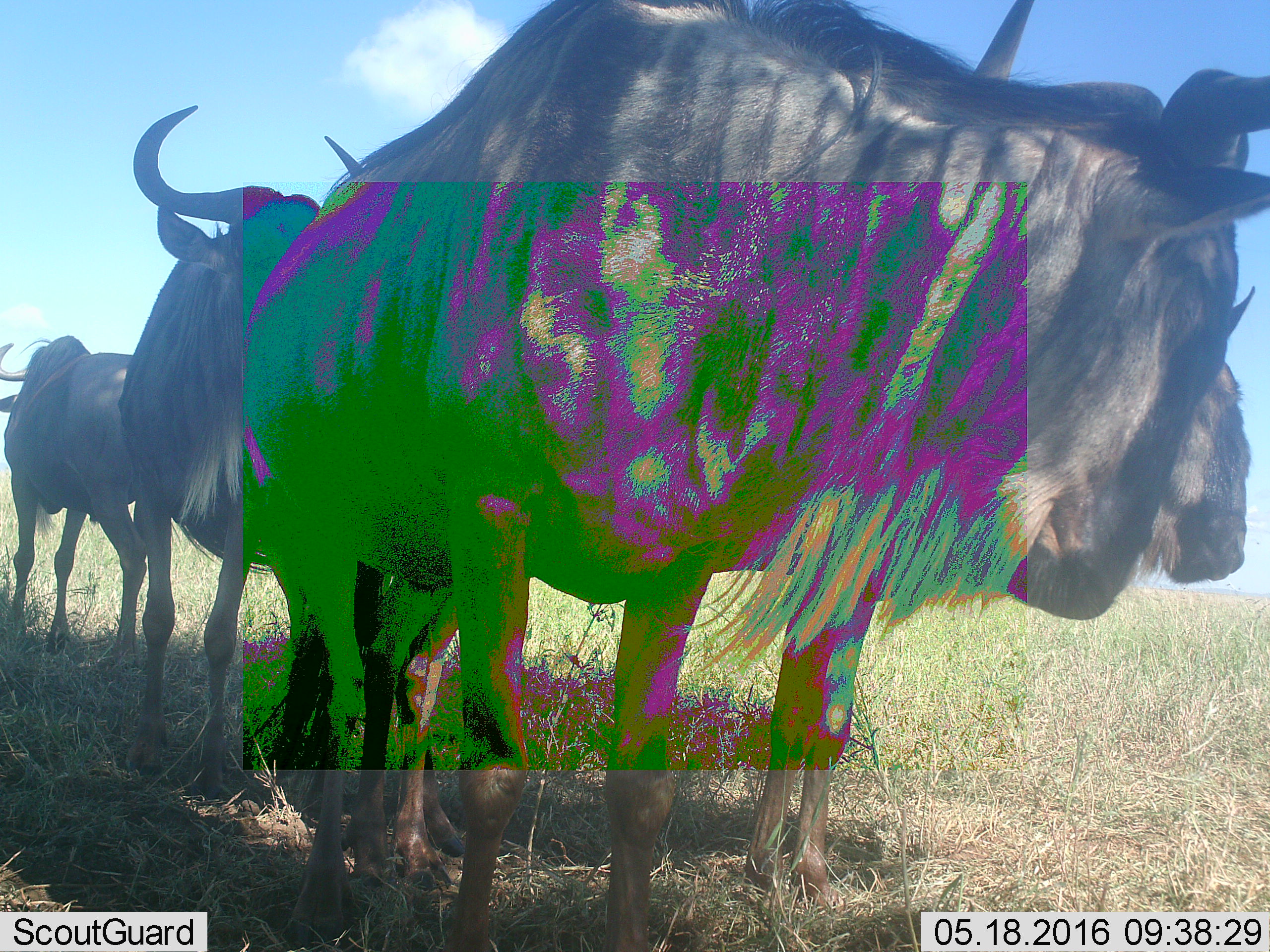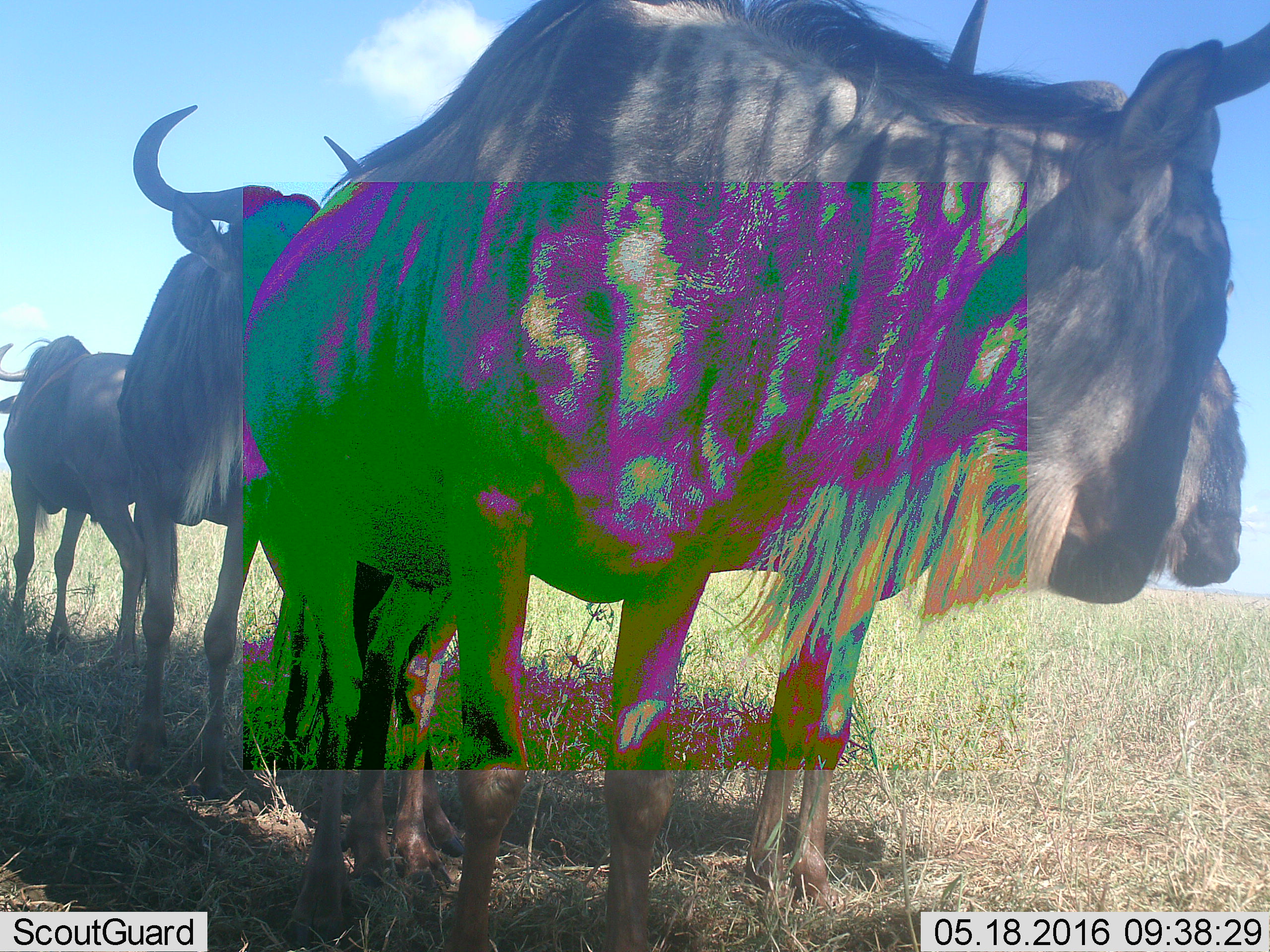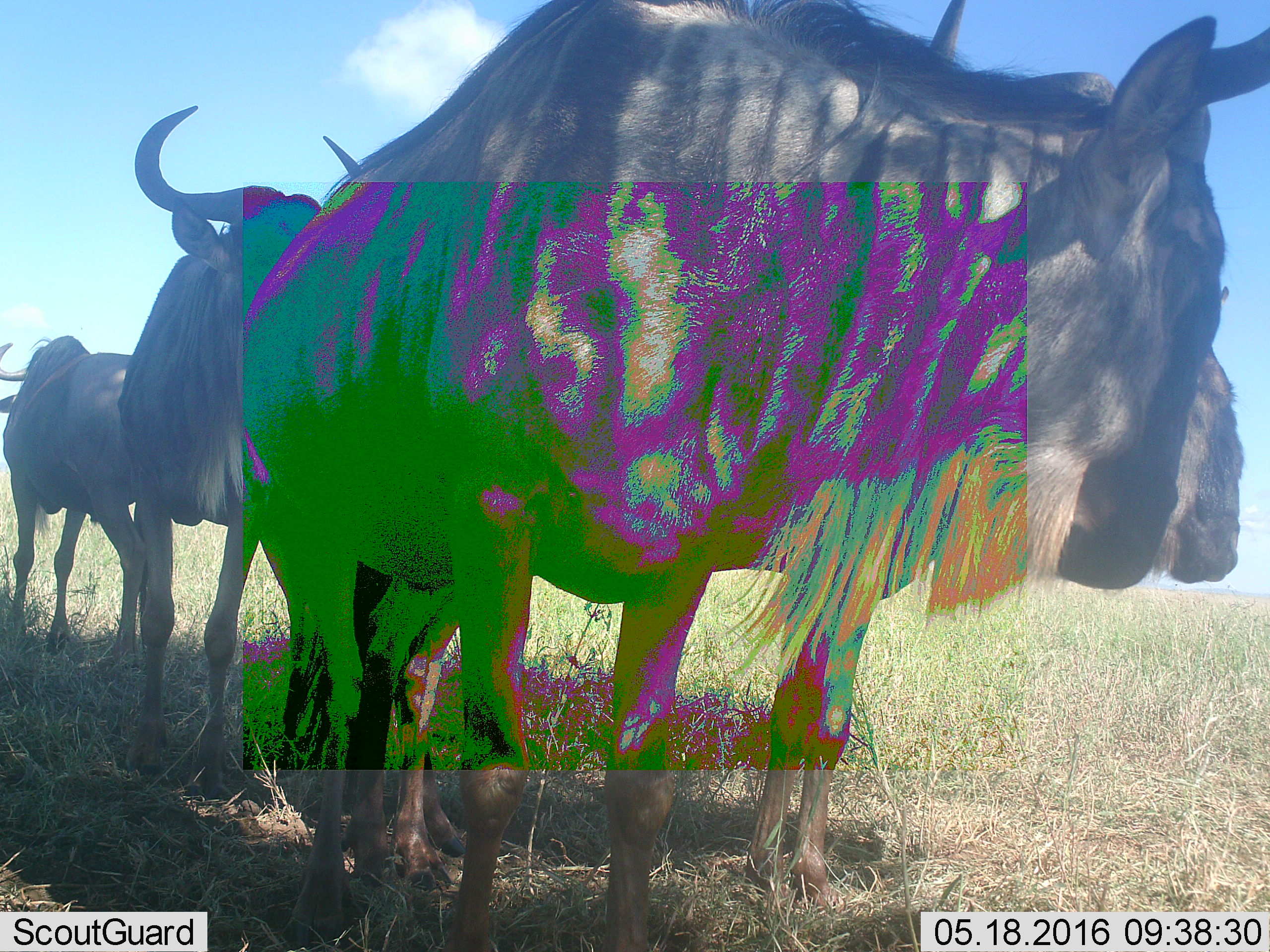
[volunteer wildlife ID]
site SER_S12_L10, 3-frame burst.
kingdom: Animalia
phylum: Chordata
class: Mammalia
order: Artiodactyla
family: Bovidae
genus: Connochaetes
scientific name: Connochaetes taurinus taurinus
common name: blue wildebeest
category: wildebeestblue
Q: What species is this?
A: Wildebeestblue (blue wildebeest) (Connochaetes taurinus taurinus).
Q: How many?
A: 3.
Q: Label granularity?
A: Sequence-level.